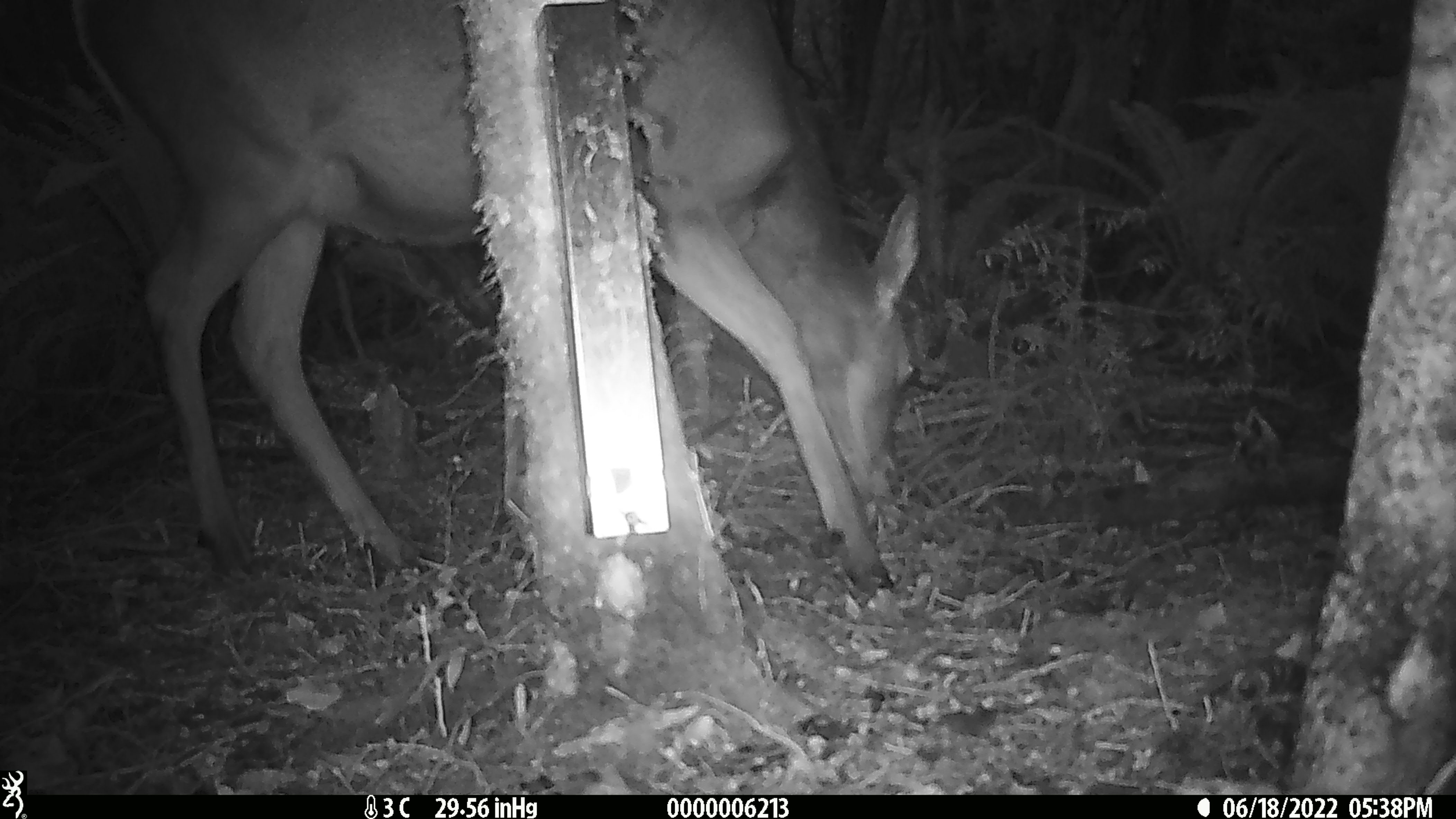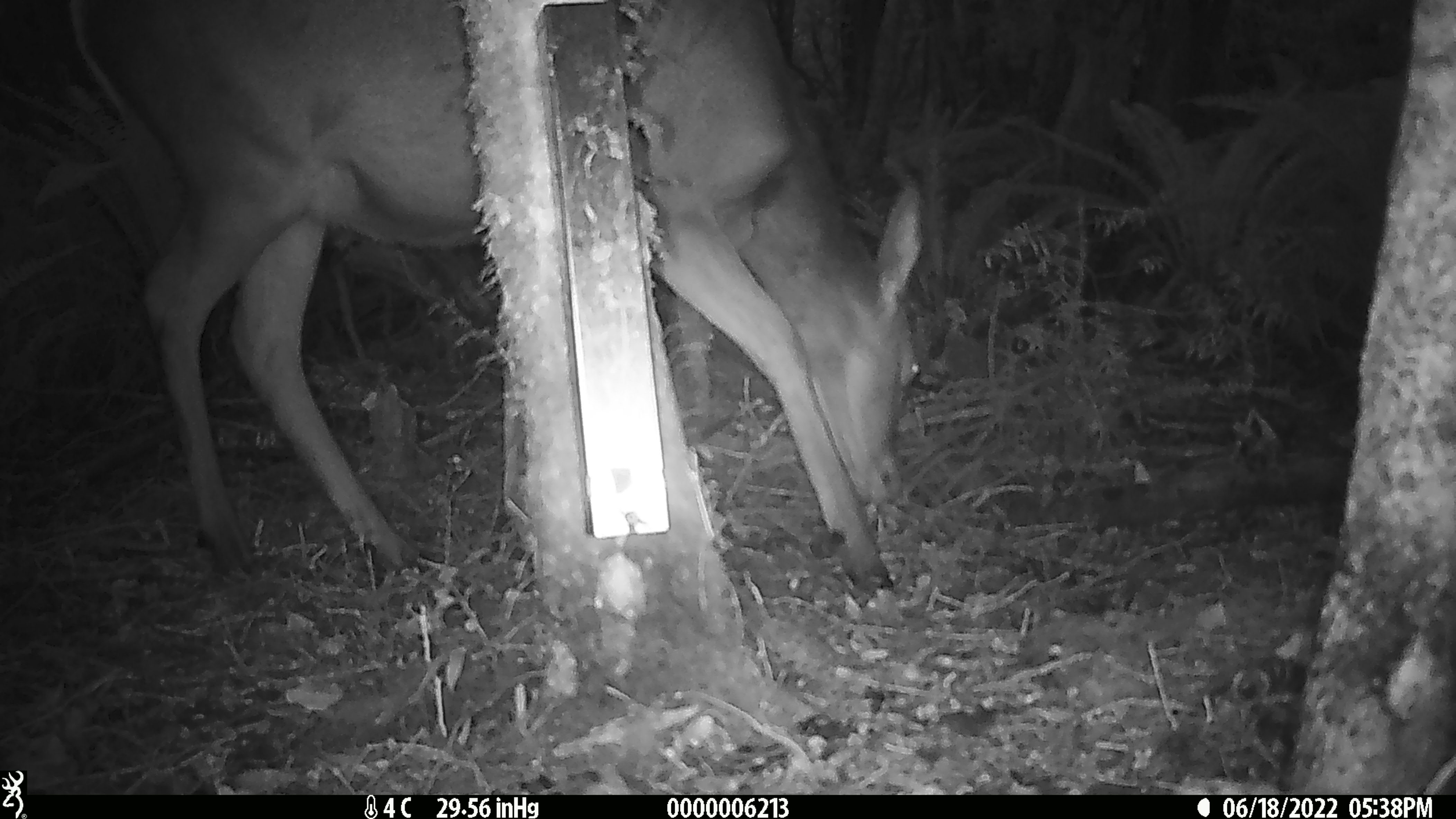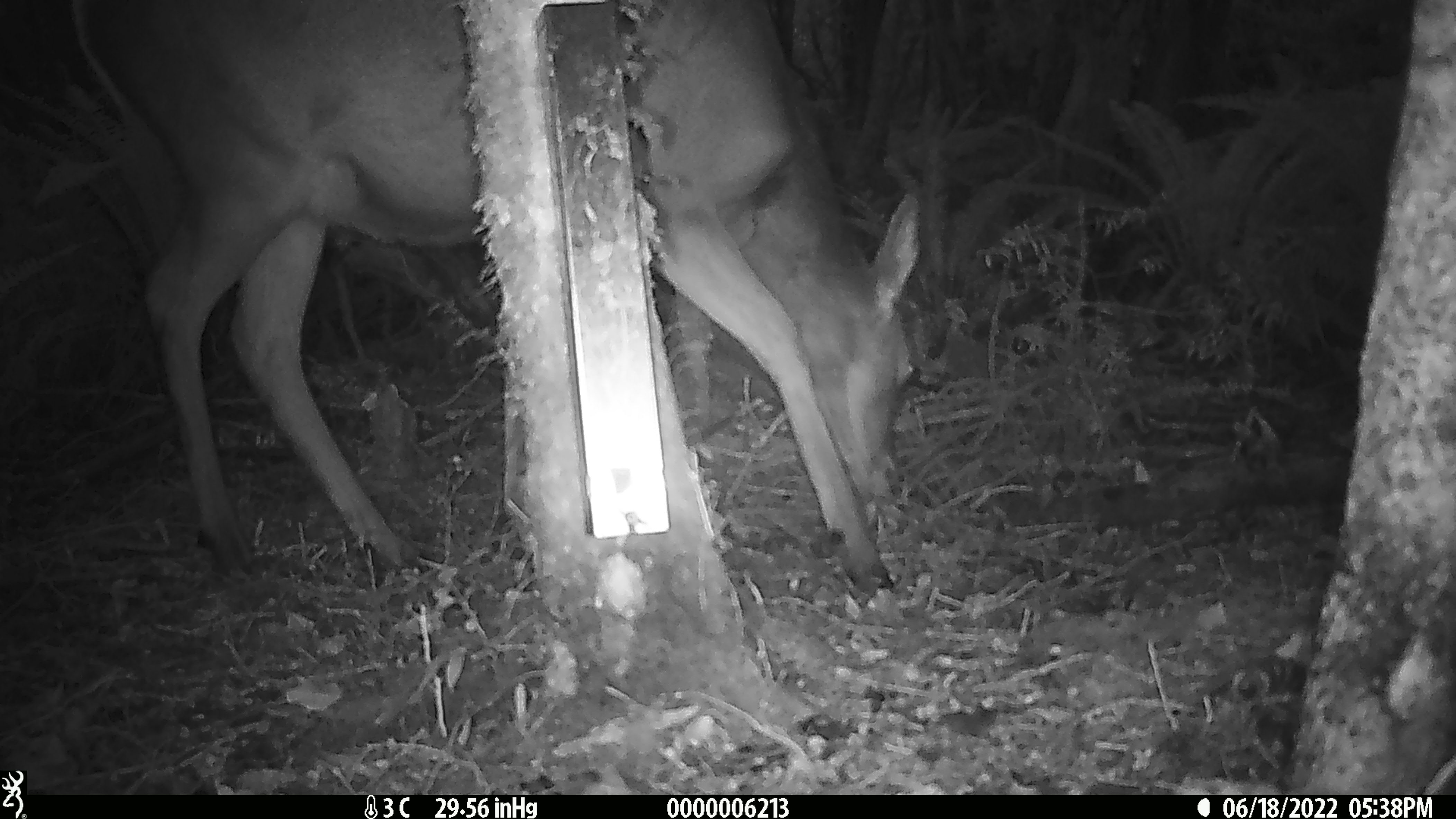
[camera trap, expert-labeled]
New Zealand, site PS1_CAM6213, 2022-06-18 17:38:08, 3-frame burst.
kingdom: Animalia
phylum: Chordata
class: Mammalia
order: Artiodactyla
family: Cervidae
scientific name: Cervidae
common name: deer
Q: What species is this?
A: Deer (Cervidae).